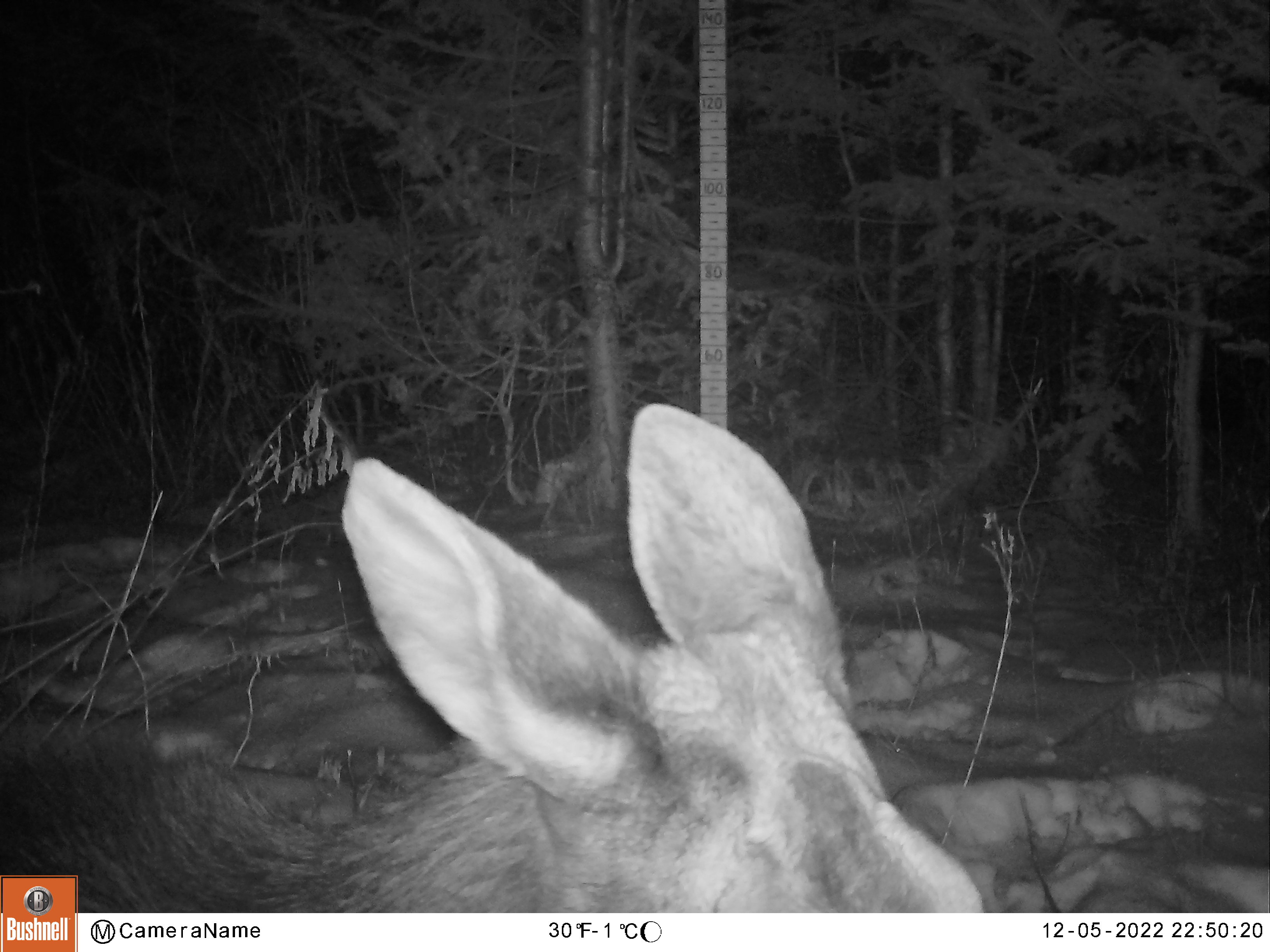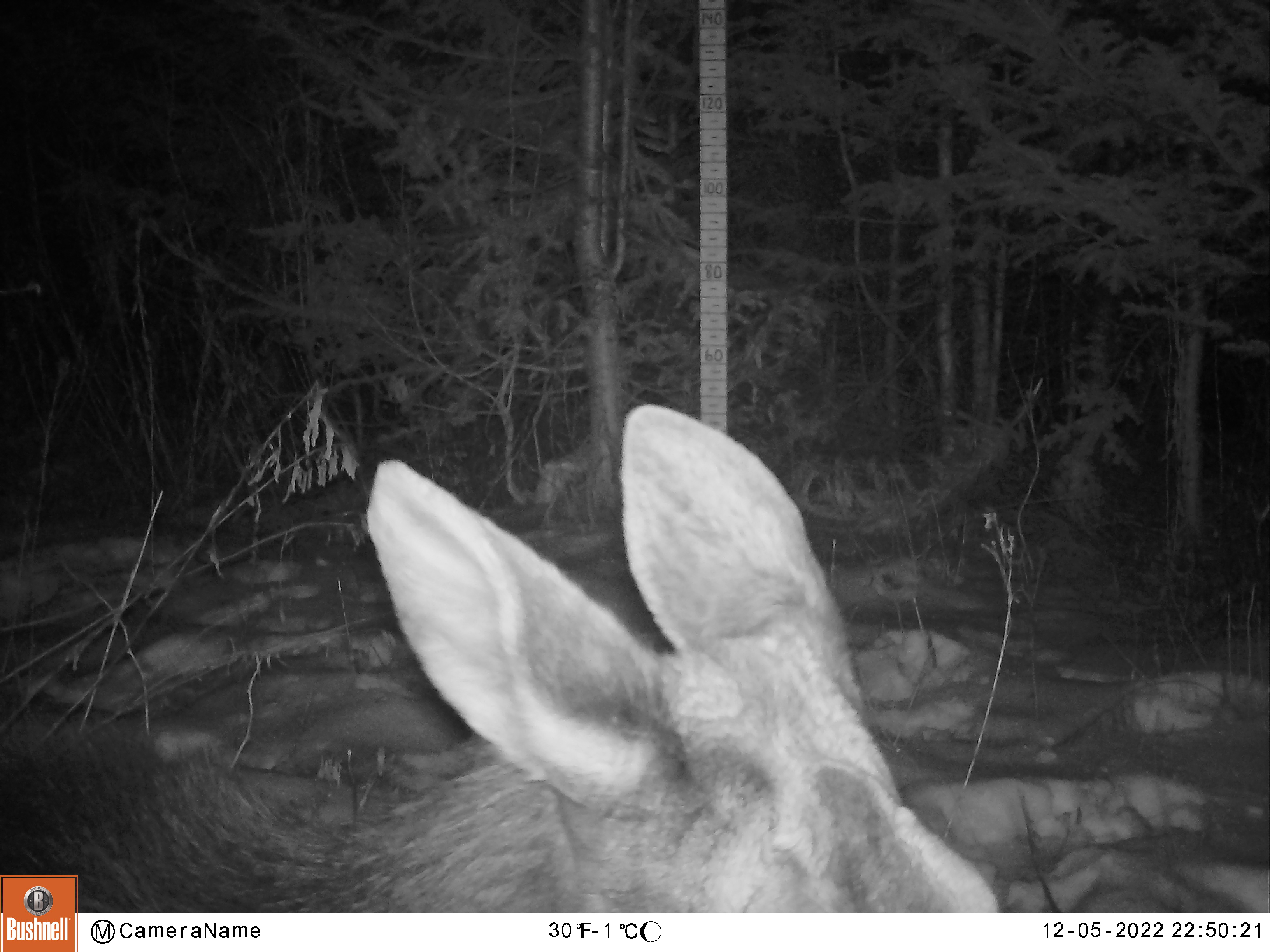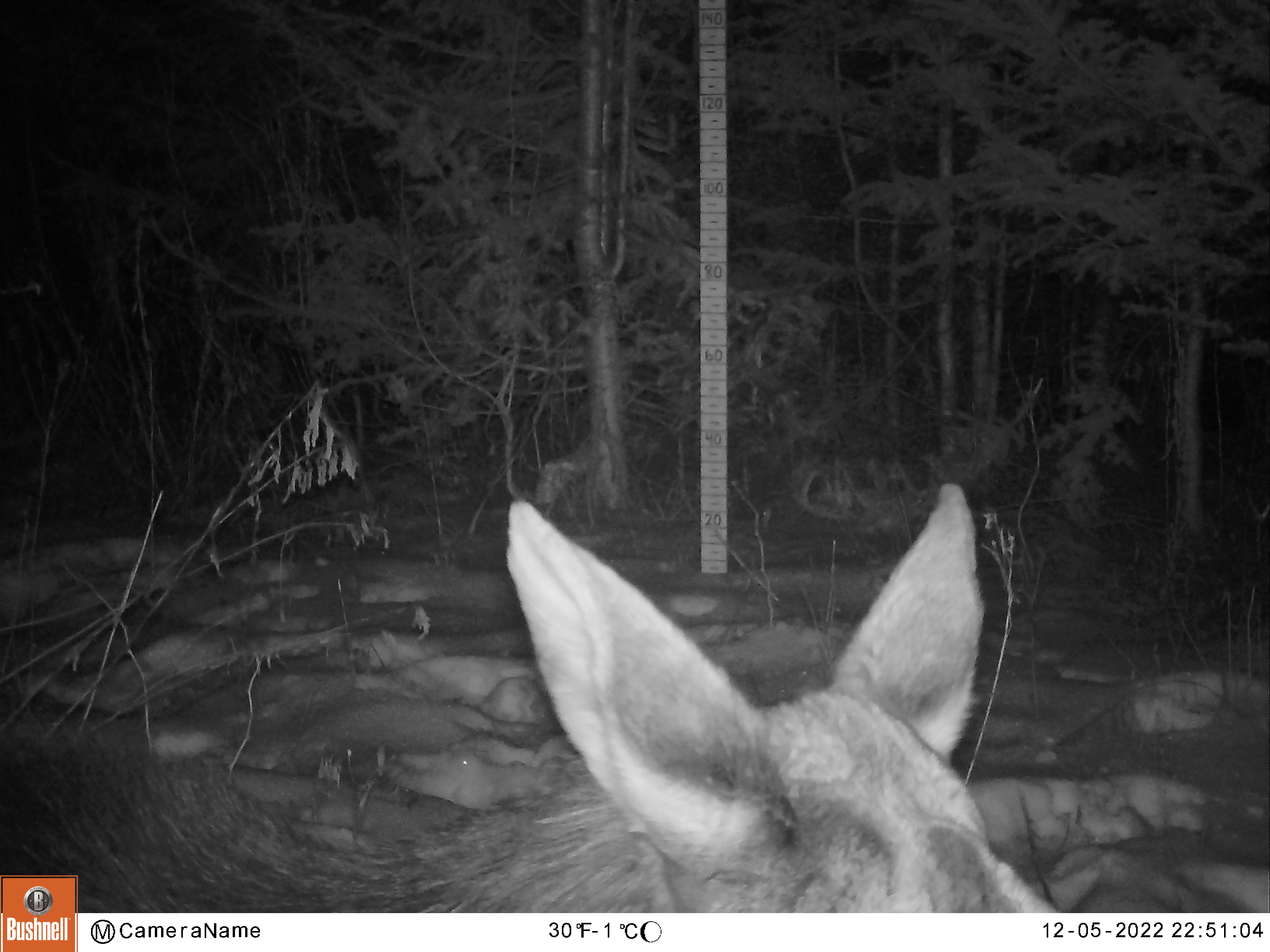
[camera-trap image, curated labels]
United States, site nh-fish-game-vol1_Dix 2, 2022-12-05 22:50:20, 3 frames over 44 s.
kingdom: Animalia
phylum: Chordata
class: Mammalia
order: Artiodactyla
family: Cervidae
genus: Alces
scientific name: Alces alces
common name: moose